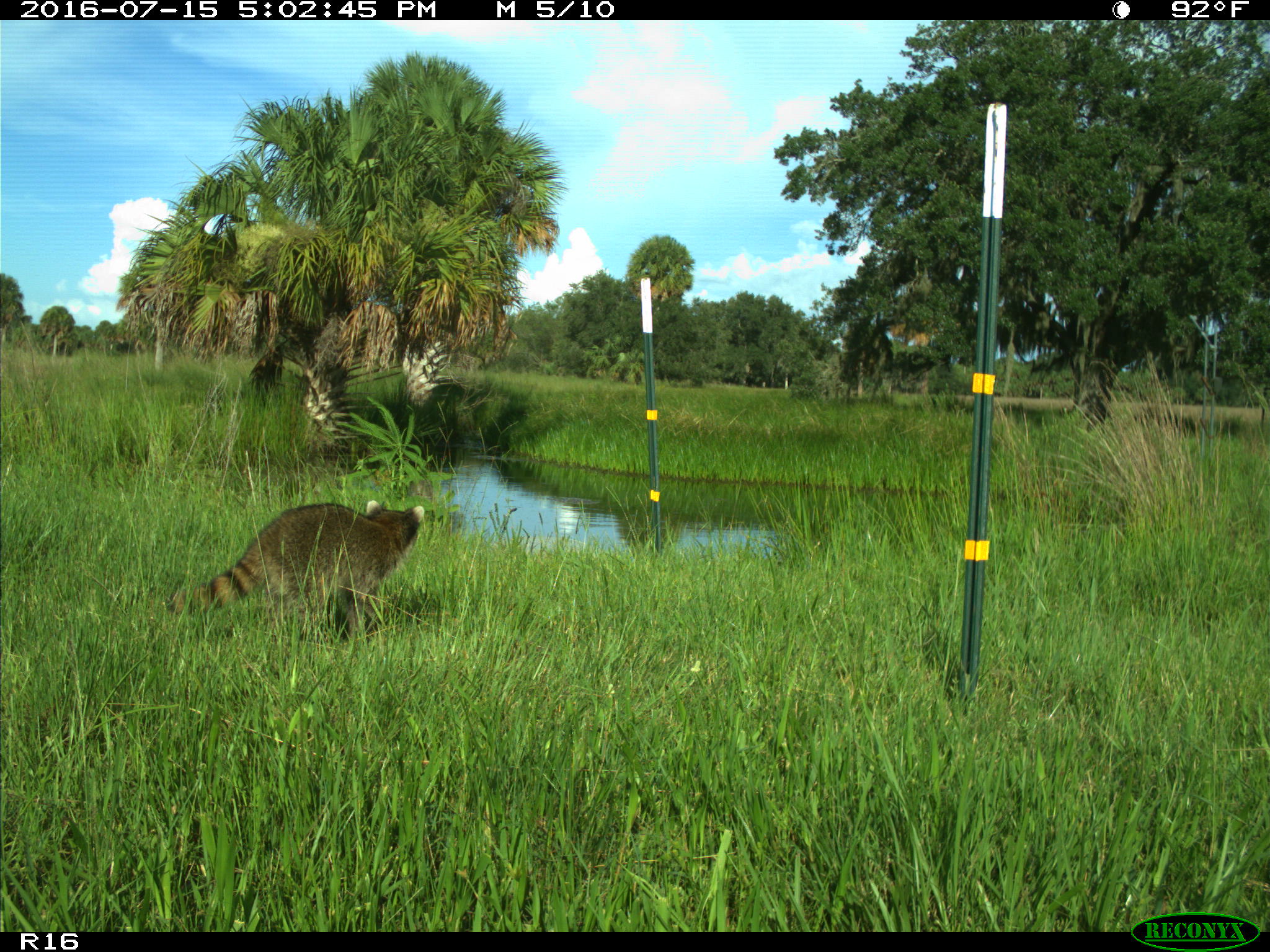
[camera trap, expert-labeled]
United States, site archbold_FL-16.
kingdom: Animalia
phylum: Chordata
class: Mammalia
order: Carnivora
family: Procyonidae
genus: Procyon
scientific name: Procyon lotor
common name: common raccoon